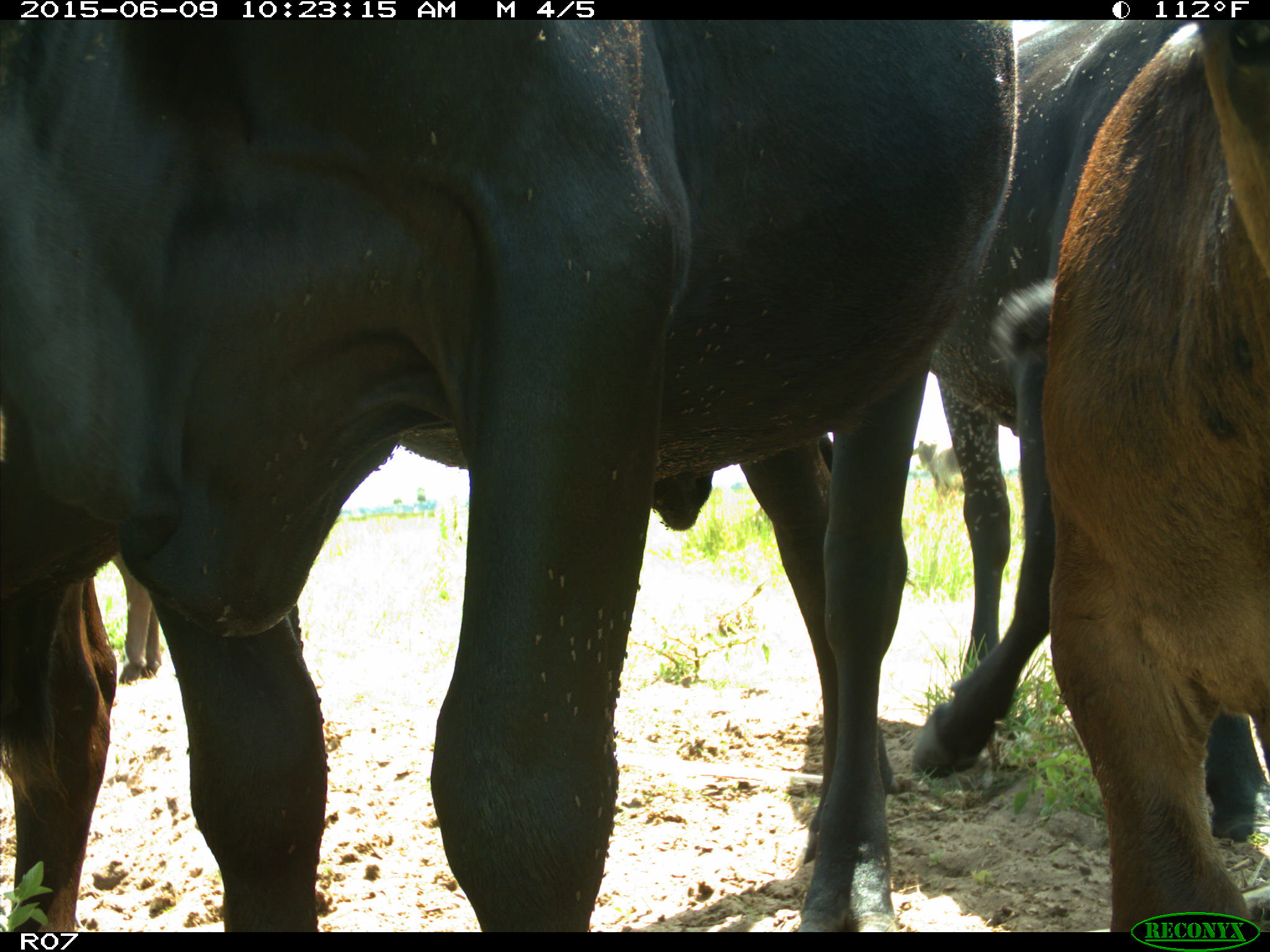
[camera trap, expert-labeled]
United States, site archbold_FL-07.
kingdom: Animalia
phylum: Chordata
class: Mammalia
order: Artiodactyla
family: Bovidae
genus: Bos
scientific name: Bos taurus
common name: domestic cow